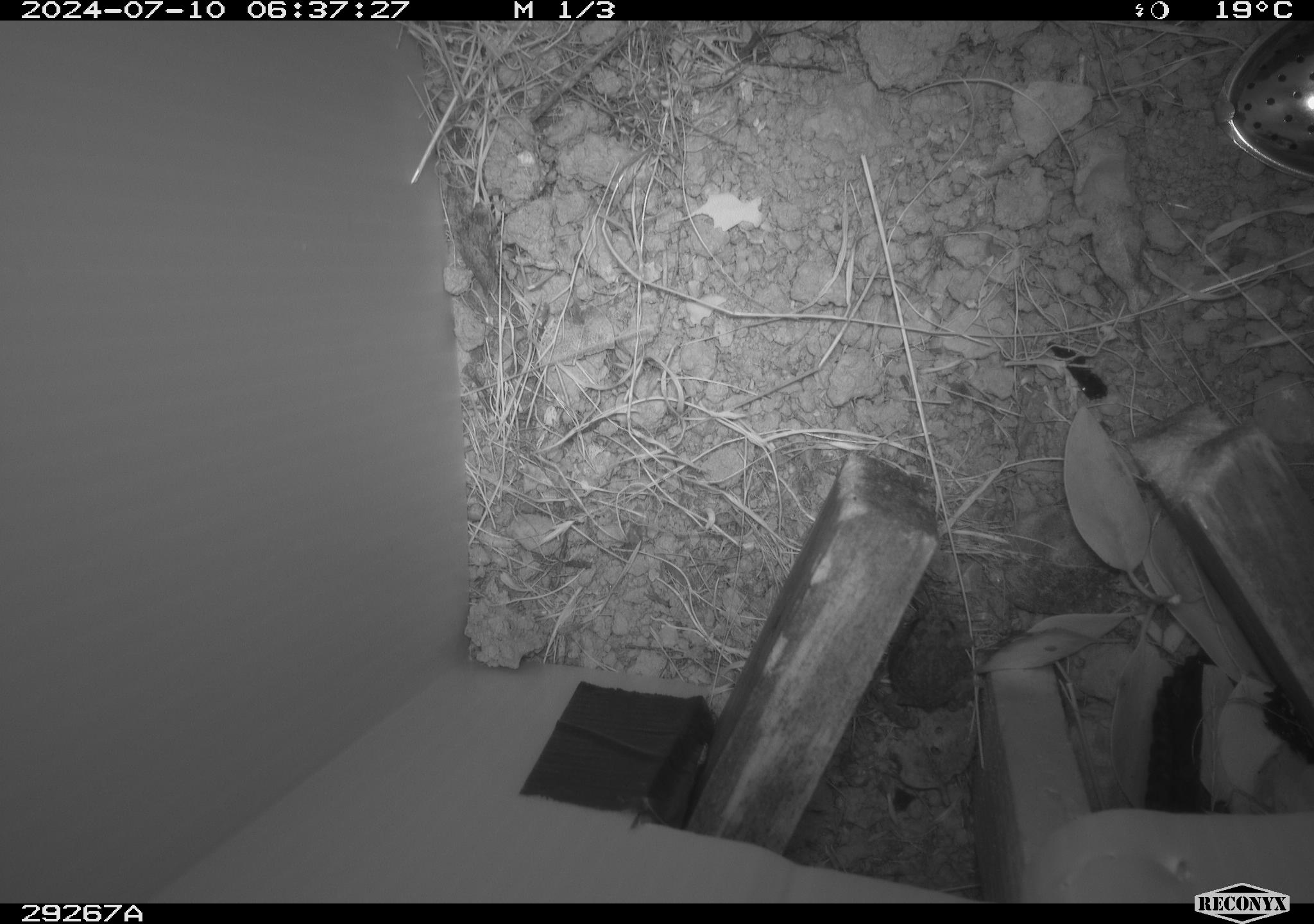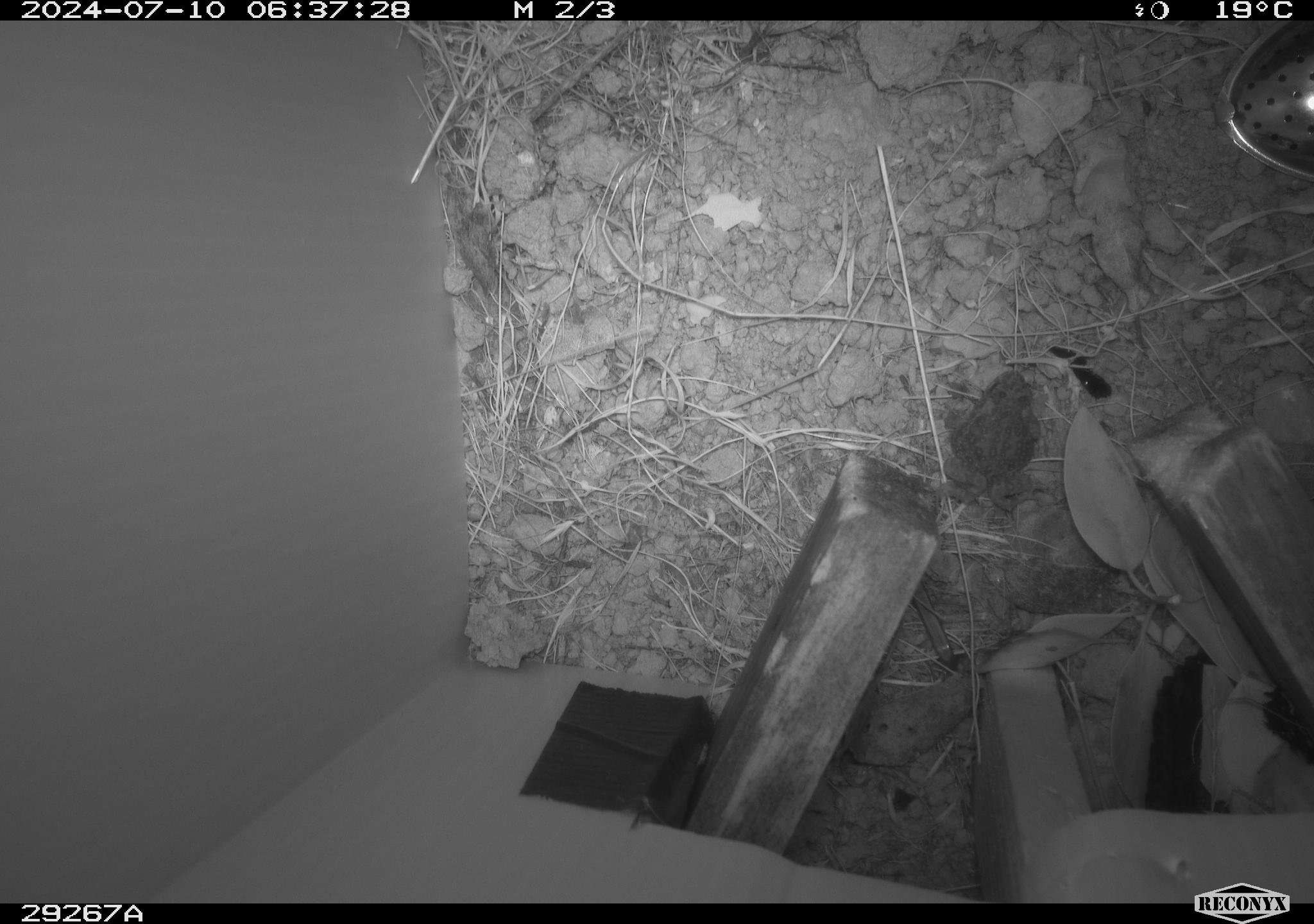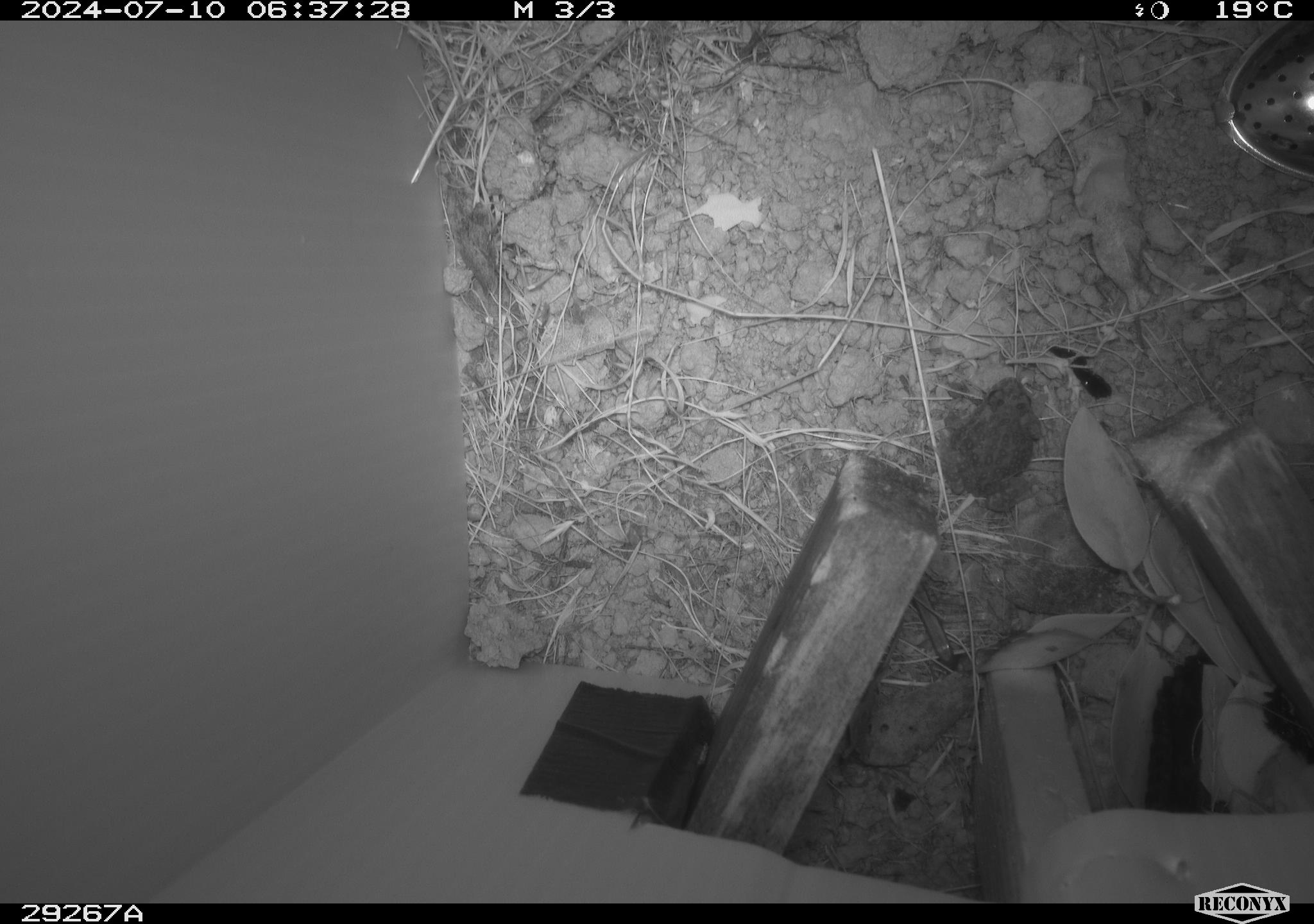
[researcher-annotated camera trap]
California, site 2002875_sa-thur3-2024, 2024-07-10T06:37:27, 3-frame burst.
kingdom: Animalia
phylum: Chordata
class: Amphibia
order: Anura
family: Bufonidae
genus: Anaxyrus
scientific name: Anaxyrus boreas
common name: western toad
Western toad (Anaxyrus boreas).